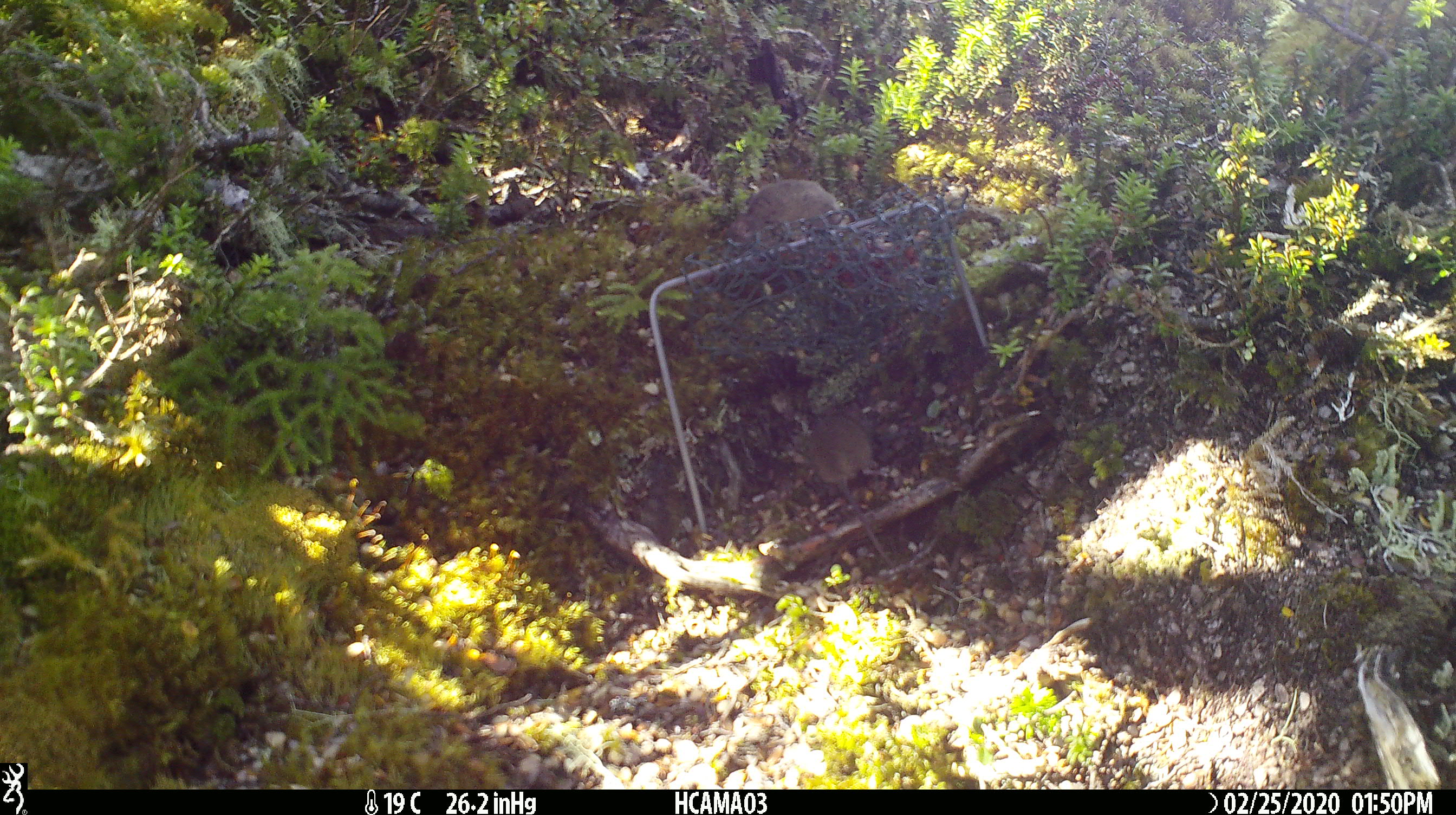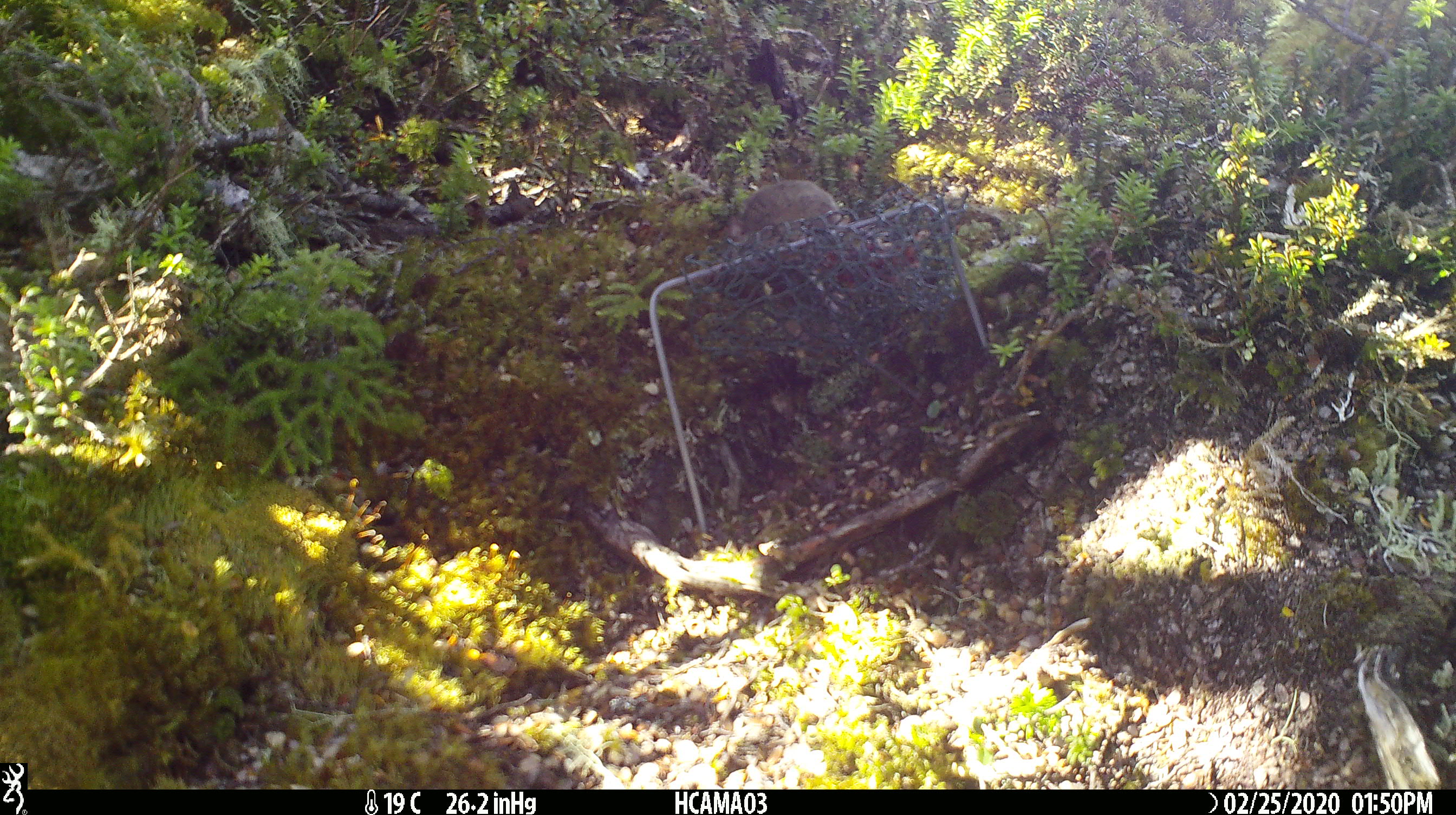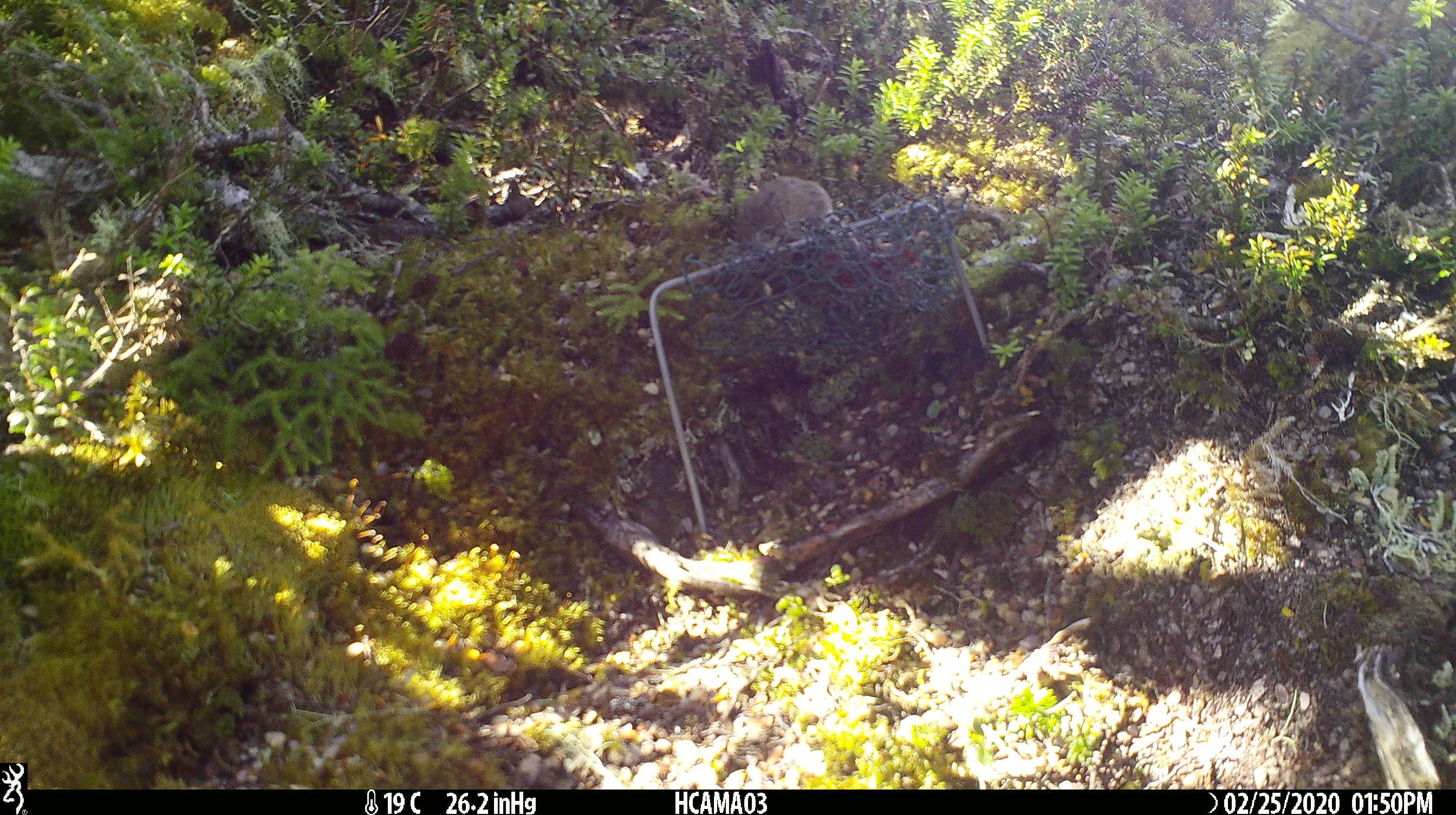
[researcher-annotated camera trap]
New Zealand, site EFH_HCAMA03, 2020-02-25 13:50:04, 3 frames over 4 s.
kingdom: Animalia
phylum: Chordata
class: Mammalia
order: Rodentia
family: Muridae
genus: Mus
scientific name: Mus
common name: mouse